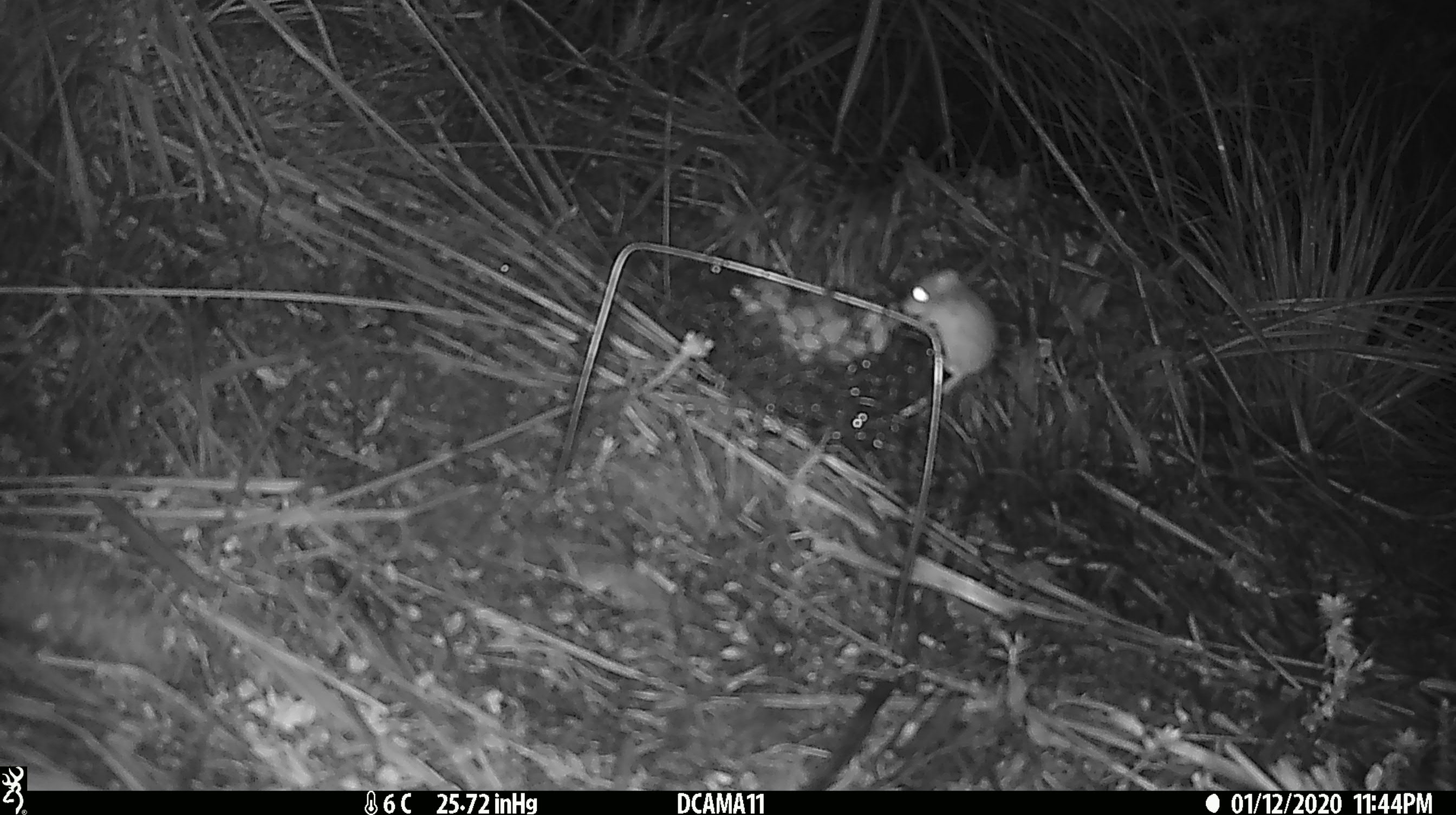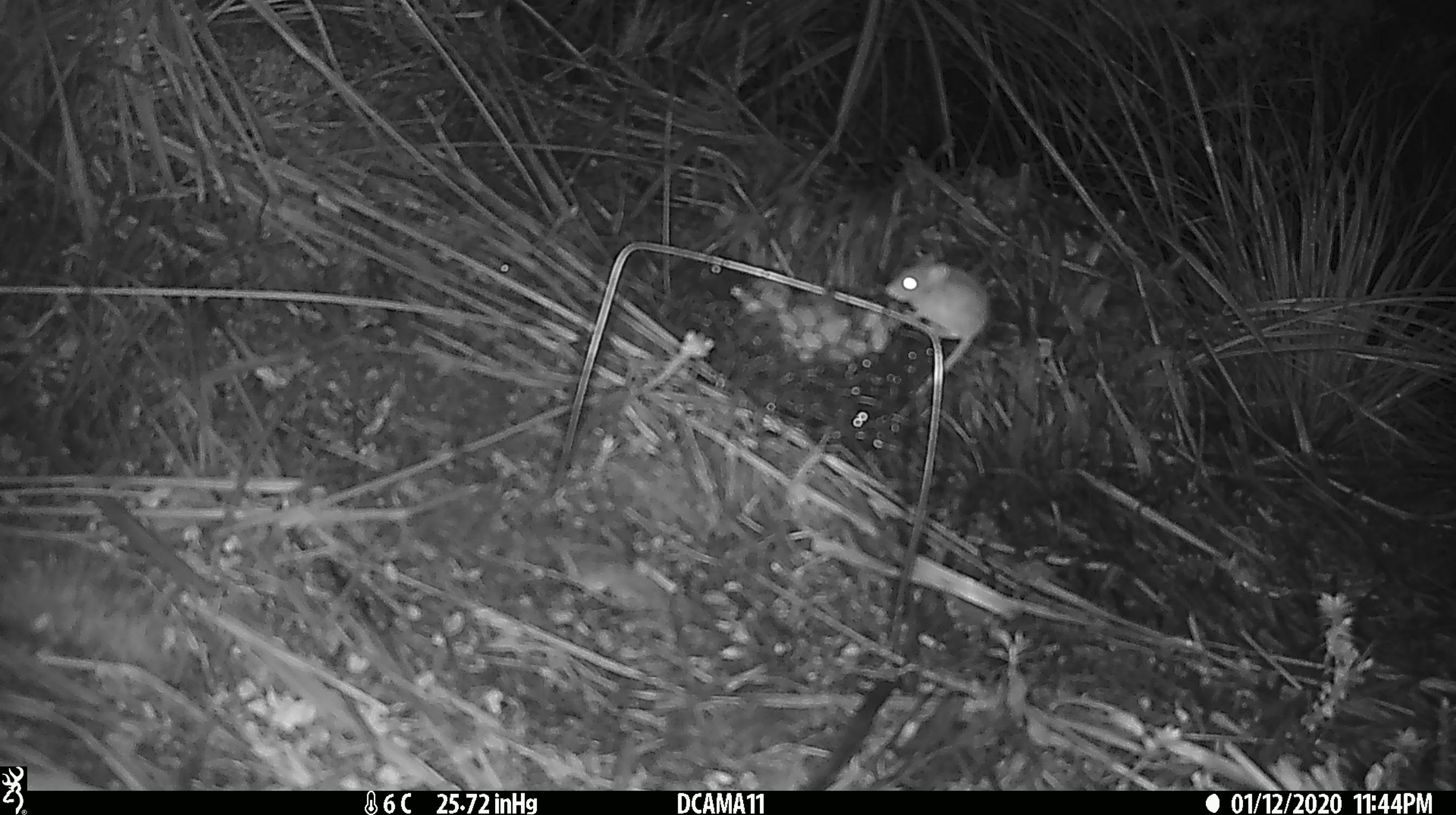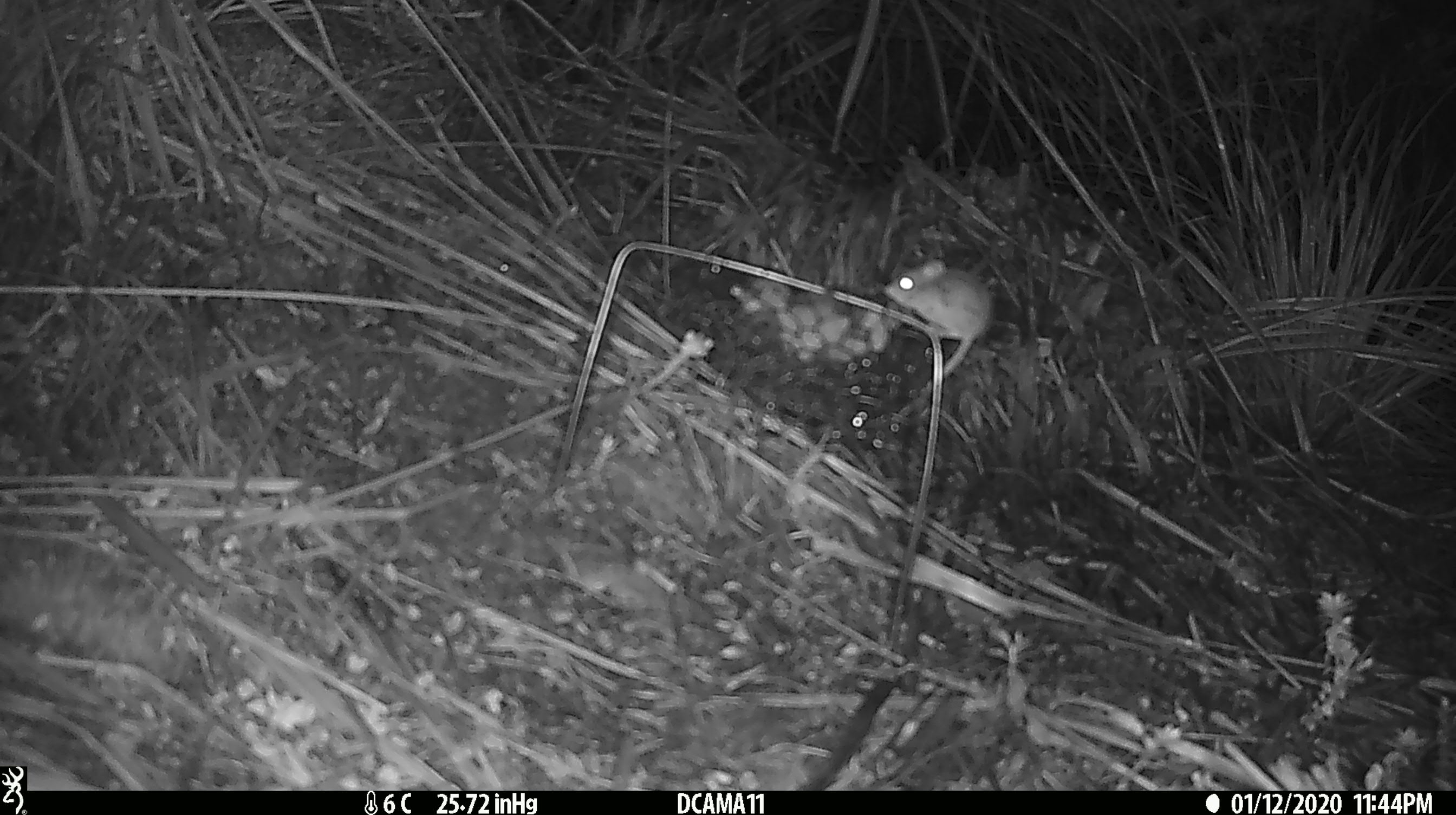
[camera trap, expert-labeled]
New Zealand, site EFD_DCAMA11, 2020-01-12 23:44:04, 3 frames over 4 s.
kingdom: Animalia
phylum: Chordata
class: Mammalia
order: Rodentia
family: Muridae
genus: Mus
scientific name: Mus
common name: mouse